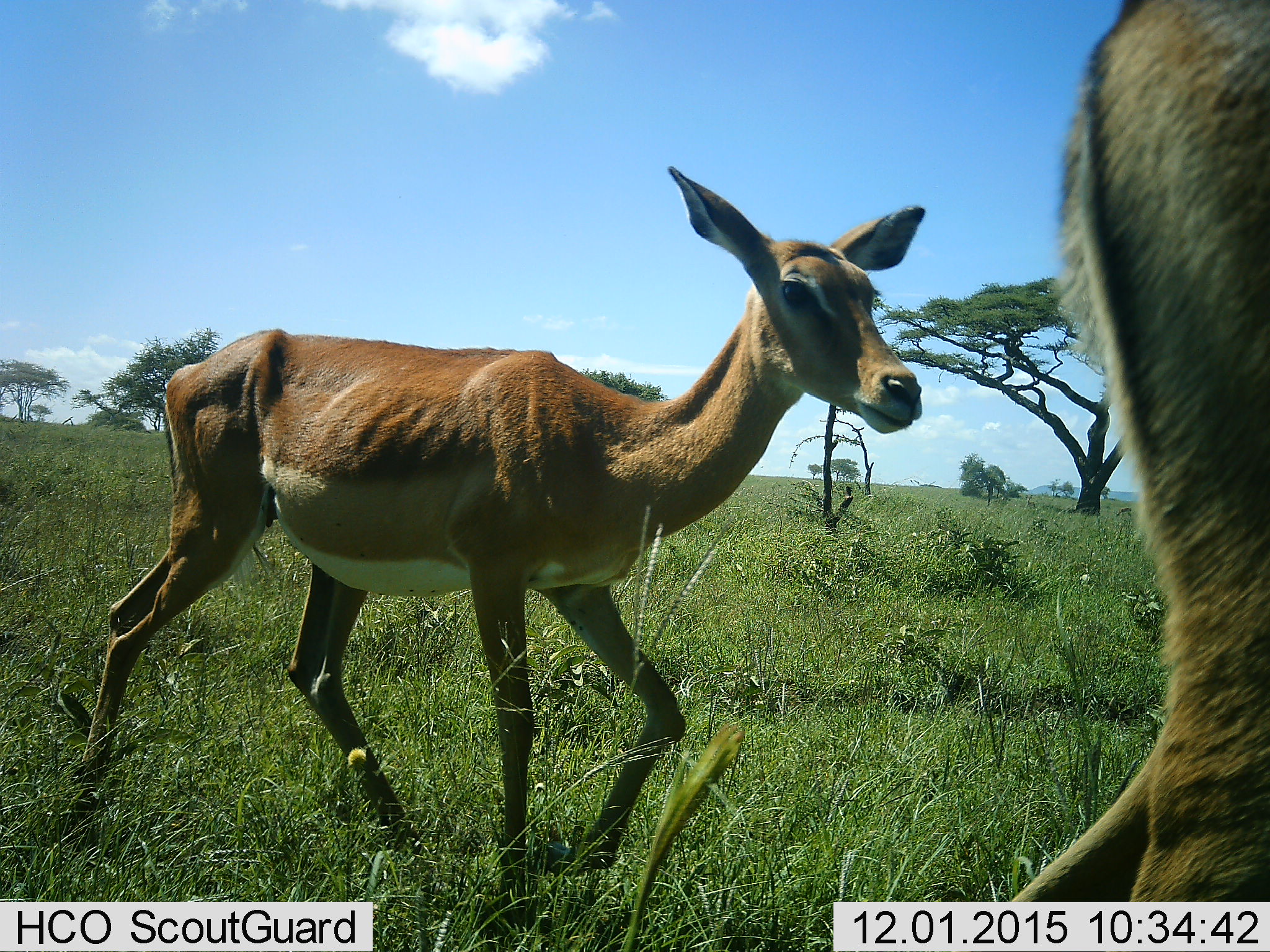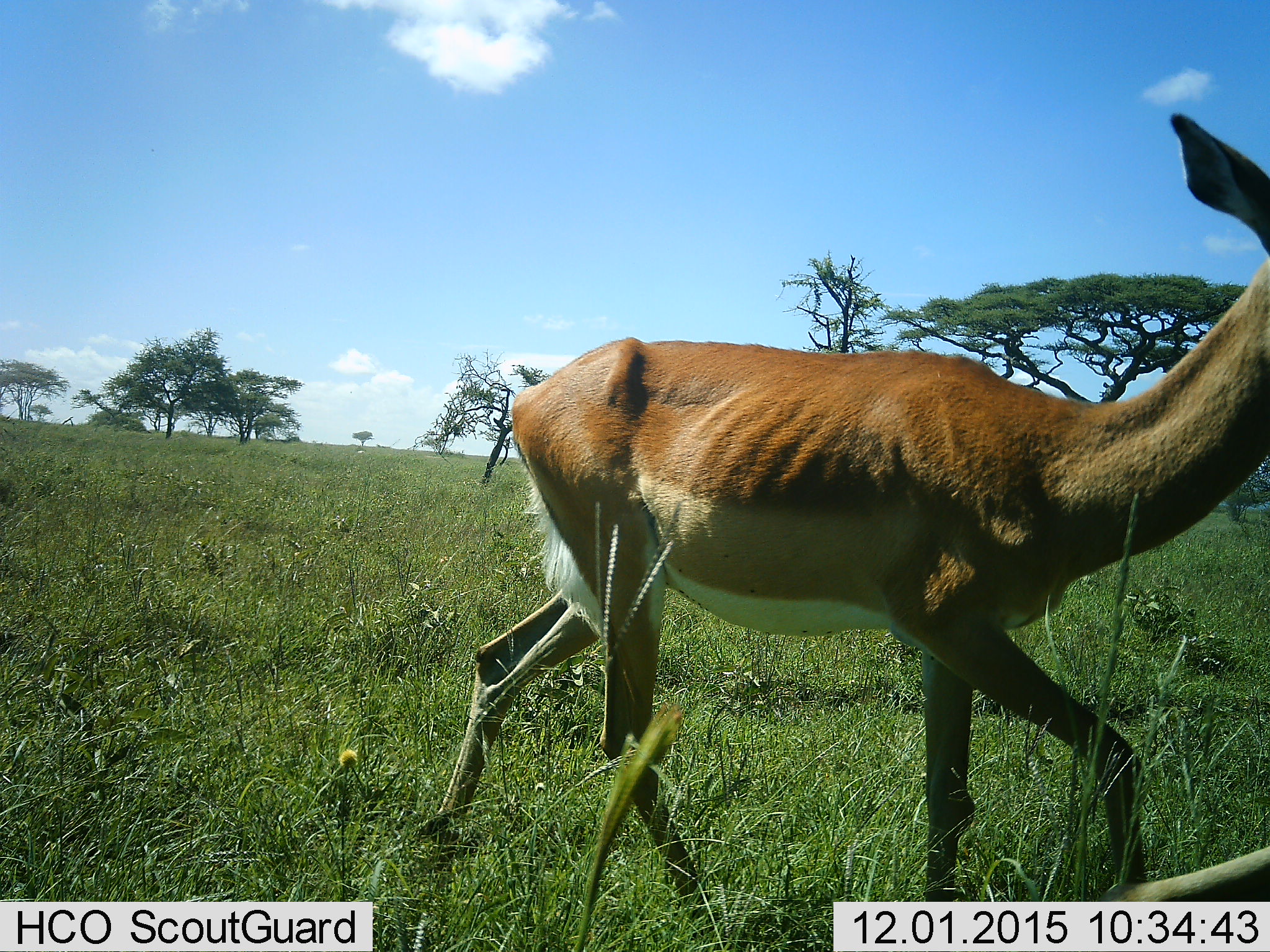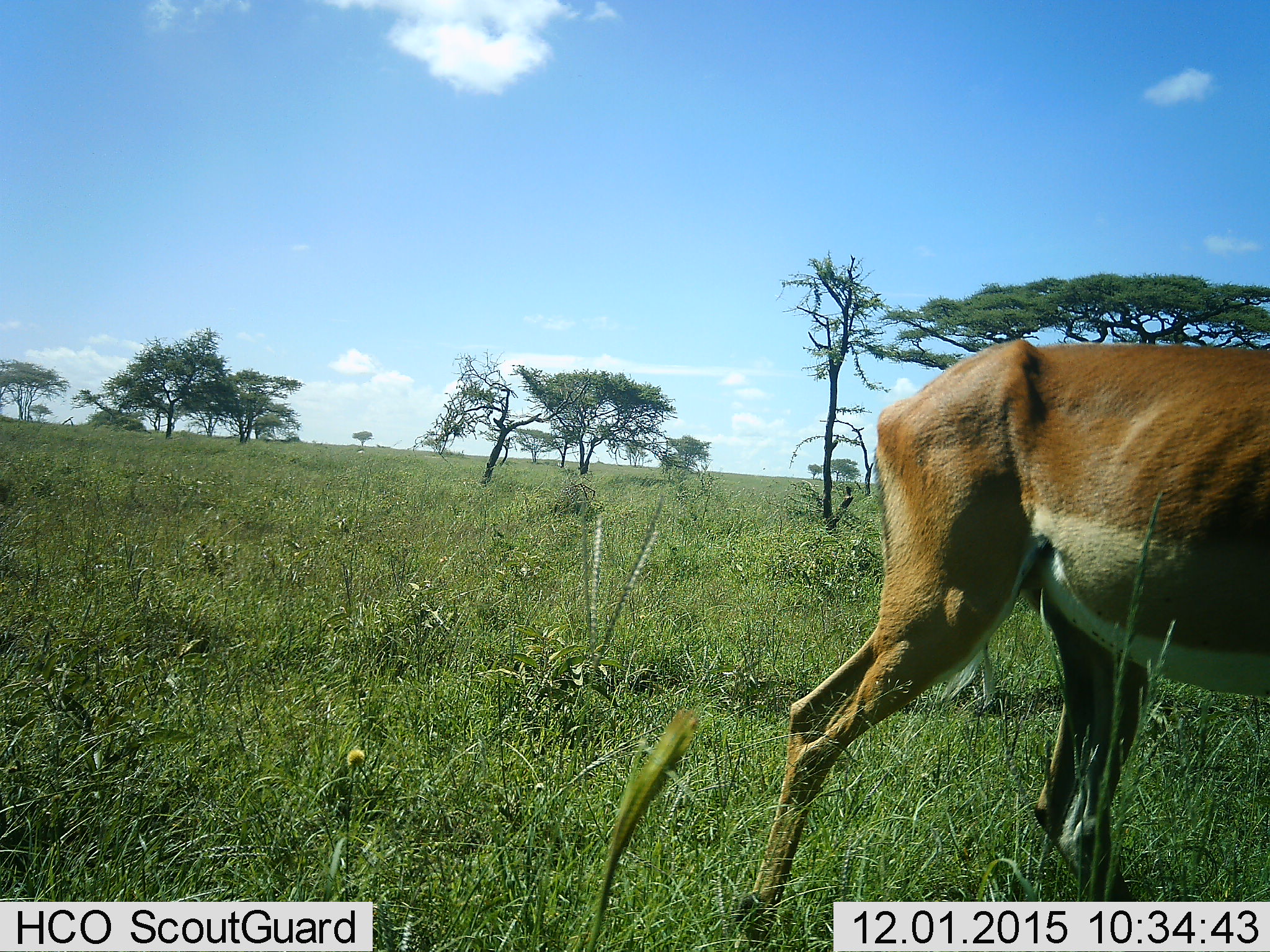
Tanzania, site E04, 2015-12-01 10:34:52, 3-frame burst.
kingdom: Animalia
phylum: Chordata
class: Mammalia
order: Artiodactyla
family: Bovidae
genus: Aepyceros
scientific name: Aepyceros melampus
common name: impala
Impala (Aepyceros melampus), count 2. Behavior (volunteer vote fractions): standing 11%, resting 0%, moving 100%, interacting 0%. Young present (vote fraction): 11%. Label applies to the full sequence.